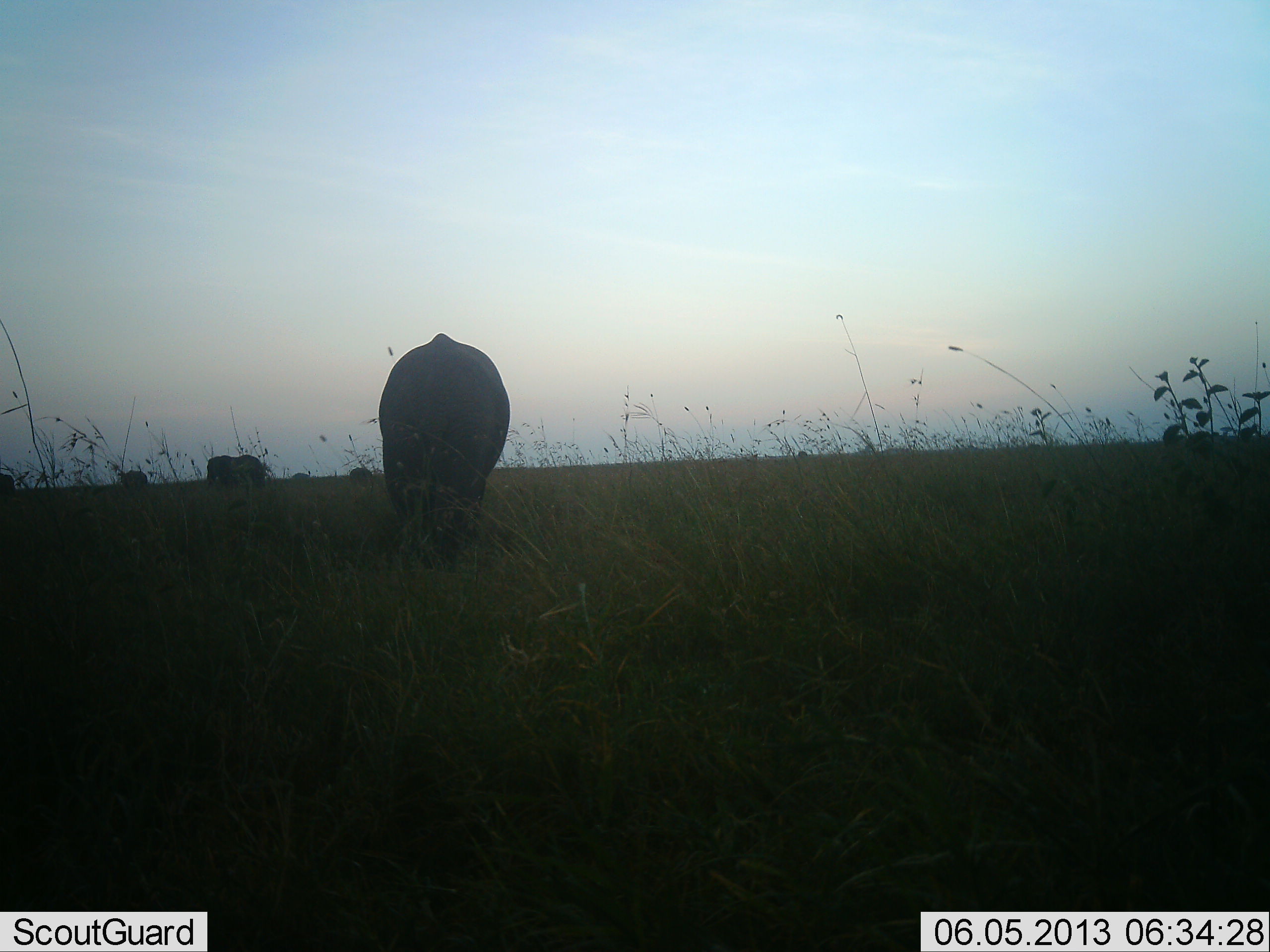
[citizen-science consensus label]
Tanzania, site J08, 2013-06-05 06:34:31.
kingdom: Animalia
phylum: Chordata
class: Mammalia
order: Proboscidea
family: Elephantidae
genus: Loxodonta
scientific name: Loxodonta africana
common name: african bush elephant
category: elephant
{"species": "elephant (african bush elephant) (Loxodonta africana)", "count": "3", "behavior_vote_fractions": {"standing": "44%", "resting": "0%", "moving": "56%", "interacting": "0%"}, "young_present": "0%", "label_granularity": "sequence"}